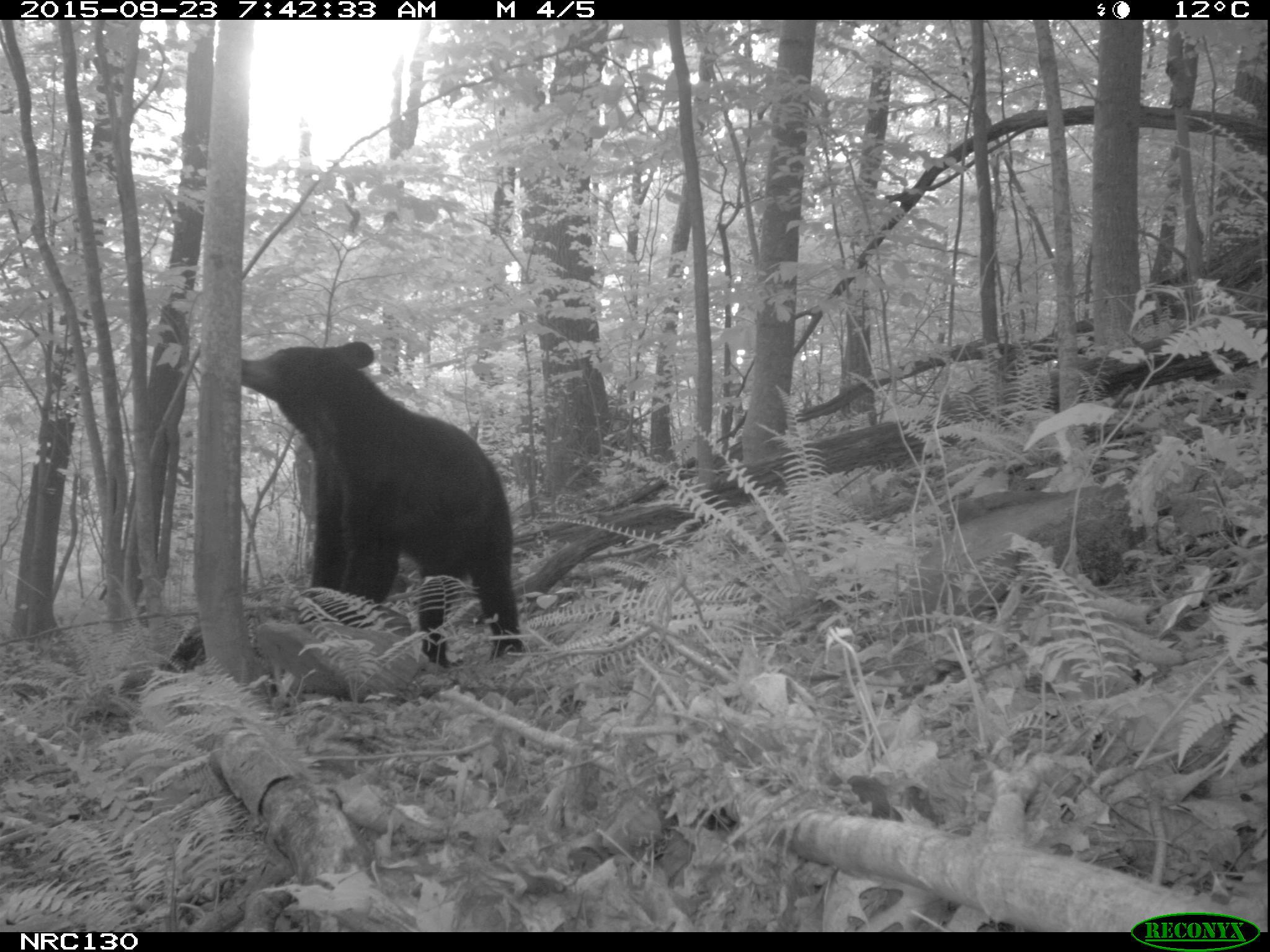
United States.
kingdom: Animalia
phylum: Chordata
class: Mammalia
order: Carnivora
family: Ursidae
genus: Ursus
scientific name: Ursus americanus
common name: american black bear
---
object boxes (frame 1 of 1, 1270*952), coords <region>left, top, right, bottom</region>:
American Black Bear: <region>236, 334, 539, 646</region>